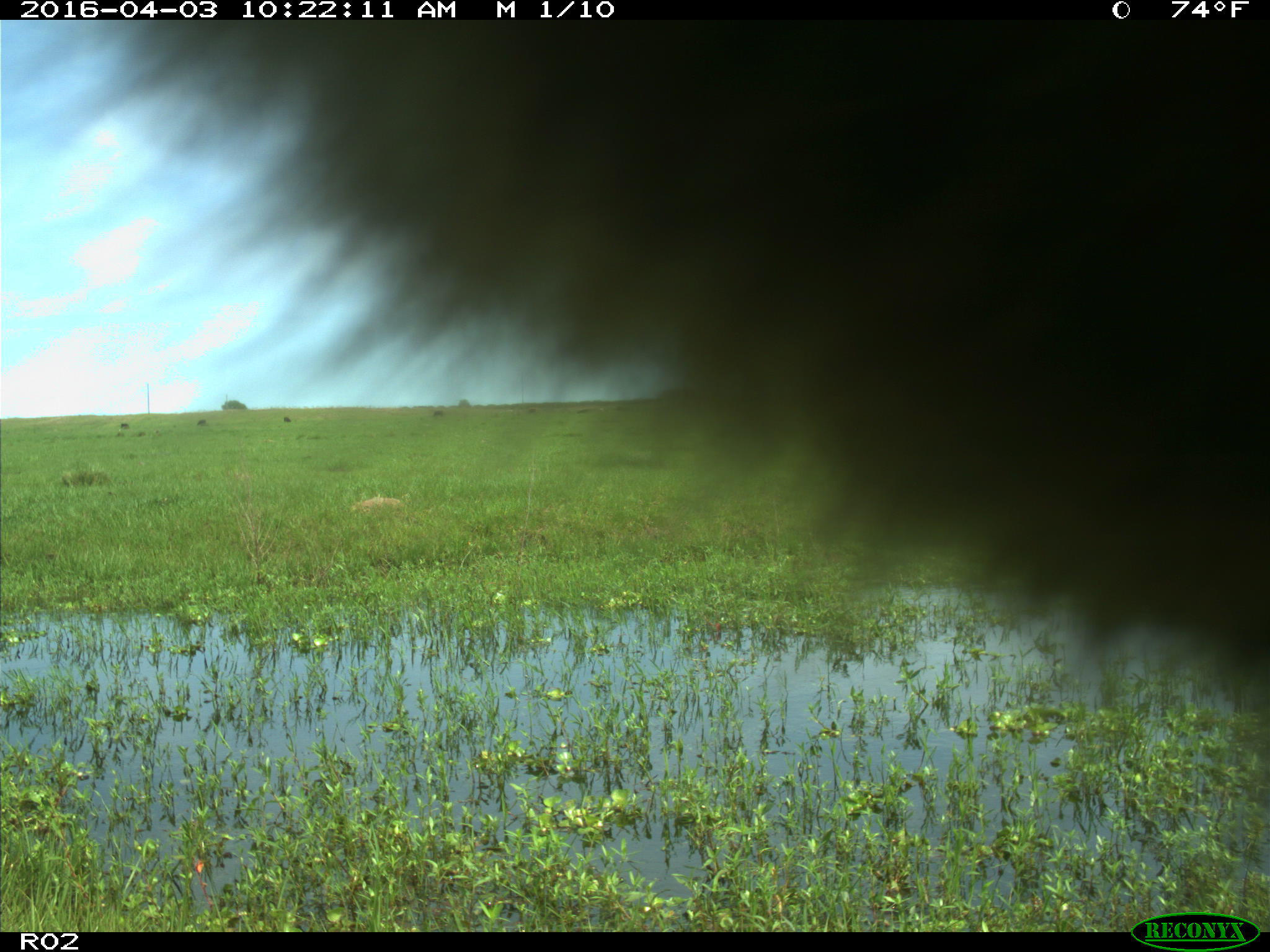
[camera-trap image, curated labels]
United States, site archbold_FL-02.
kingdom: Animalia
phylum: Chordata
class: Mammalia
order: Artiodactyla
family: Bovidae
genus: Bos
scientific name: Bos taurus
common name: domestic cow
Bos taurus (domestic cow).